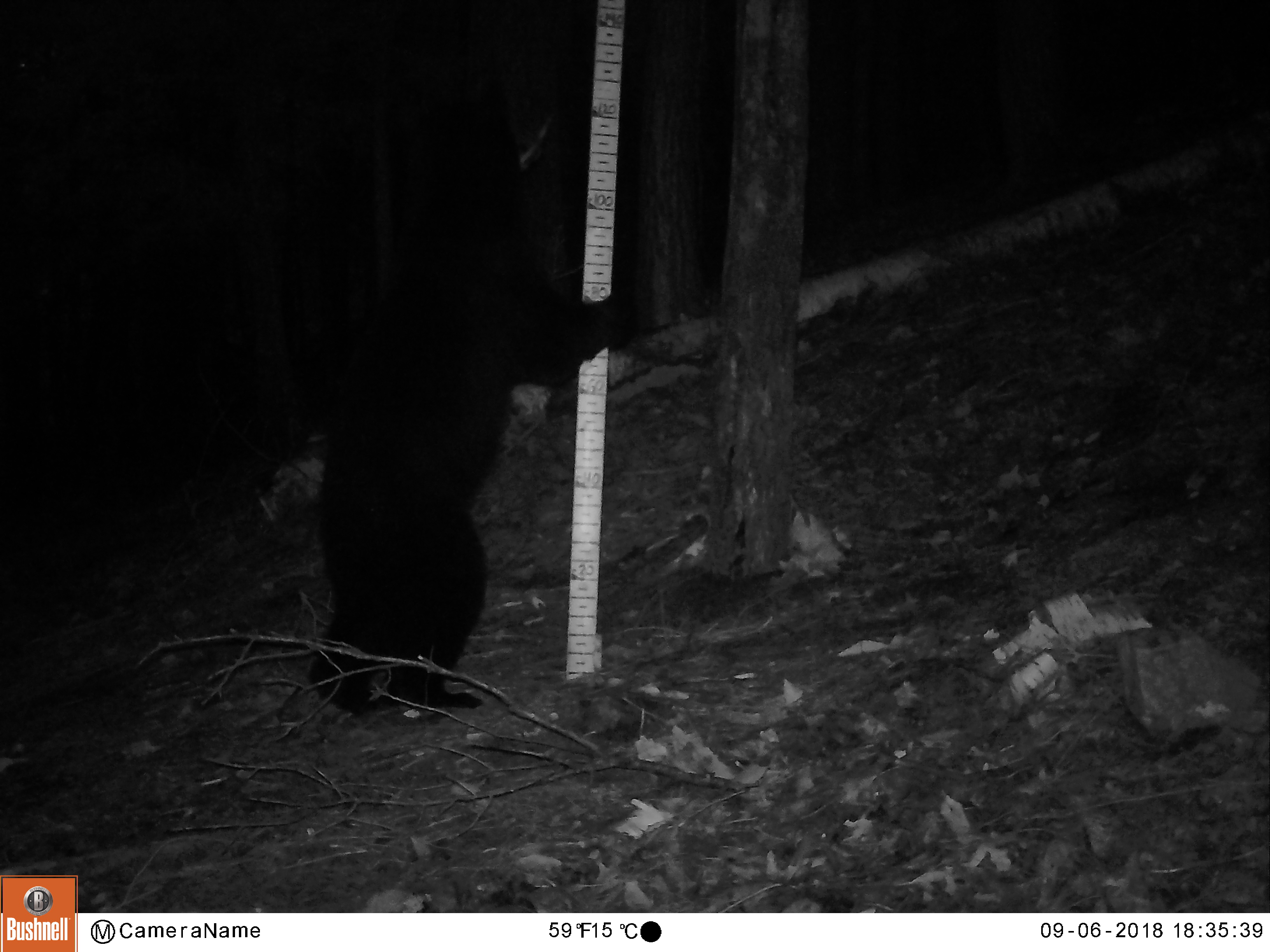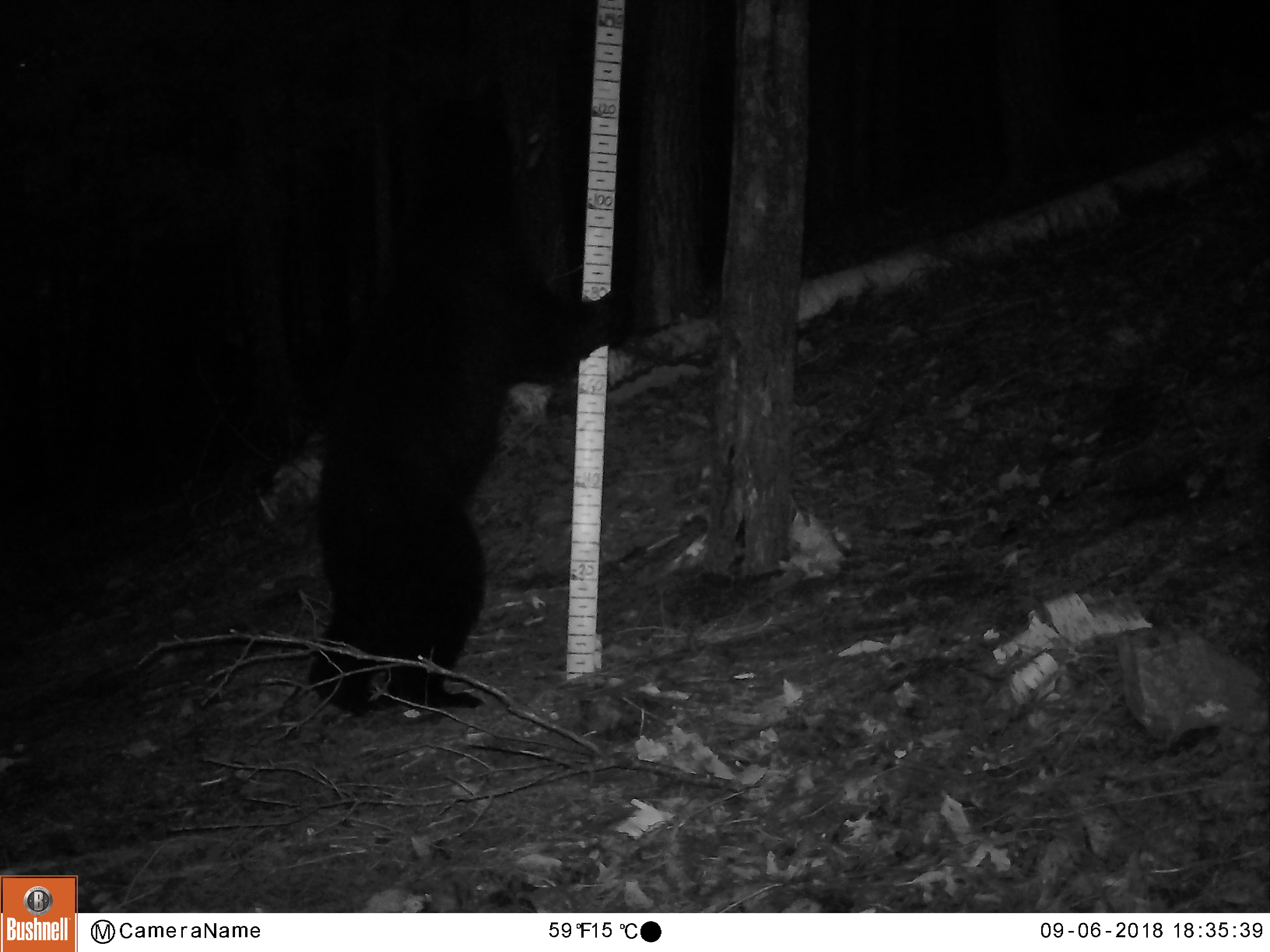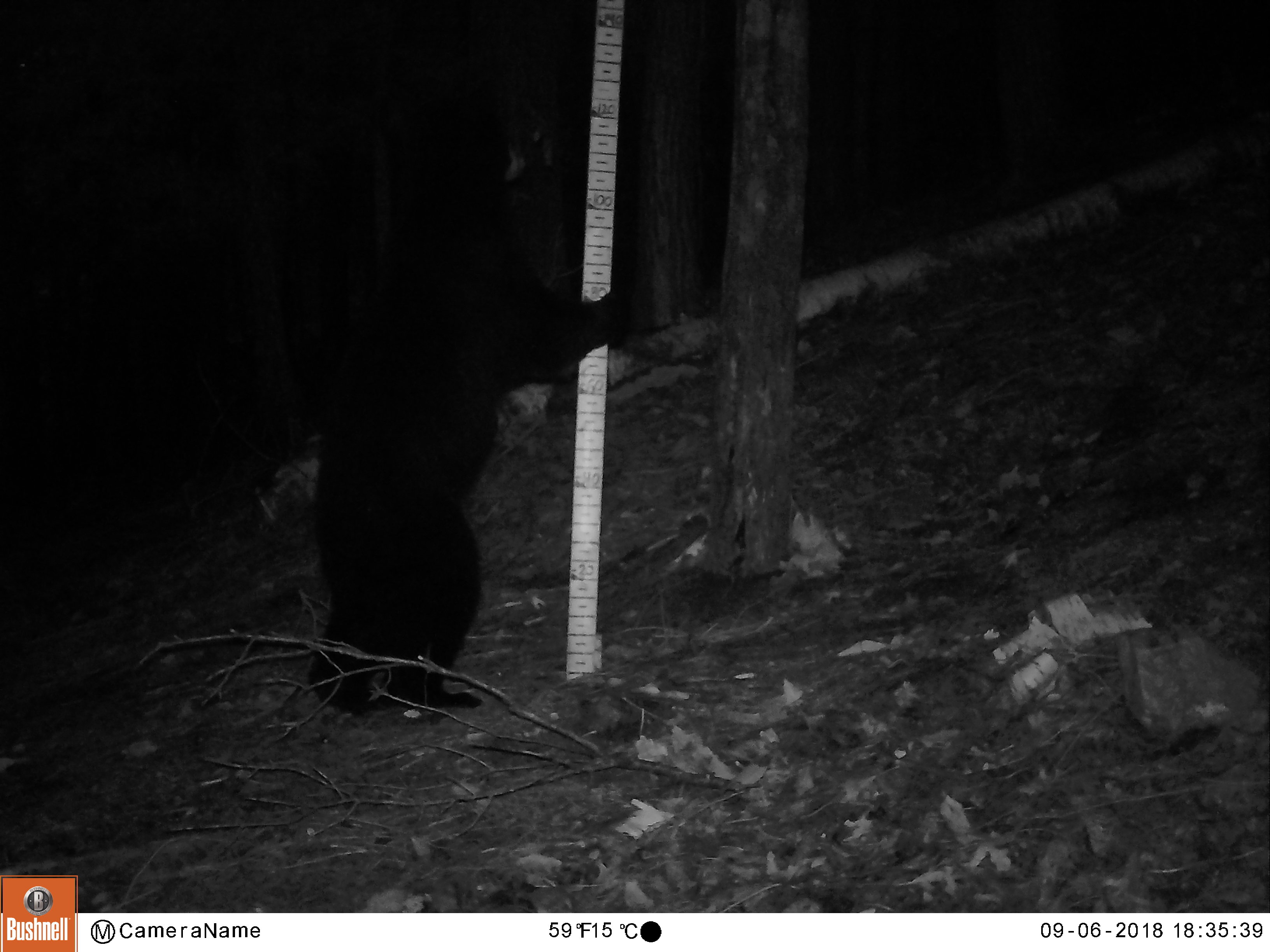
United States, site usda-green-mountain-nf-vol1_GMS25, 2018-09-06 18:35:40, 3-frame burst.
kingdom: Animalia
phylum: Chordata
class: Mammalia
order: Carnivora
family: Ursidae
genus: Ursus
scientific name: Ursus americanus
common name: black bear